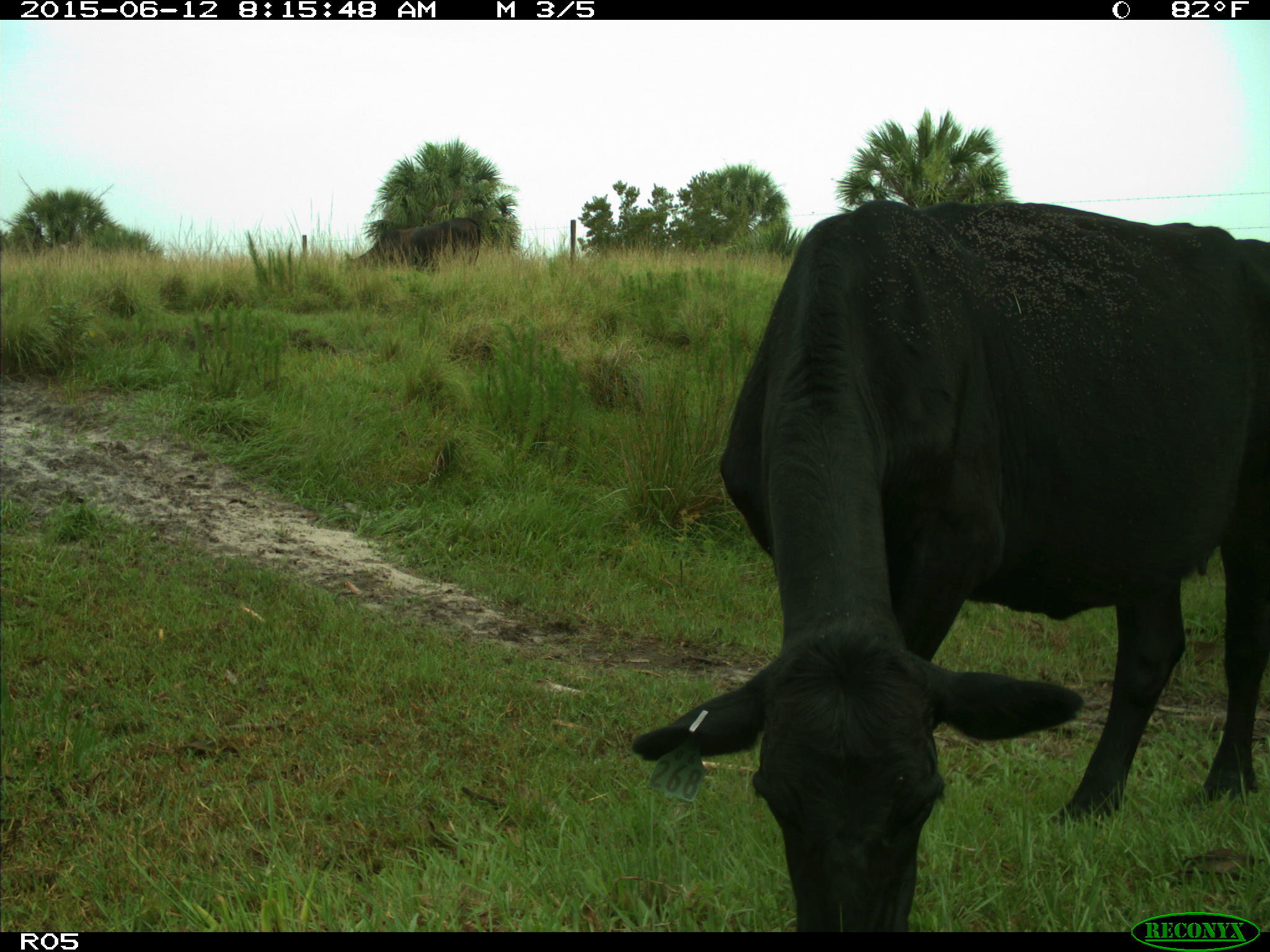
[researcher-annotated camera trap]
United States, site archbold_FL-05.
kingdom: Animalia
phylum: Chordata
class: Mammalia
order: Artiodactyla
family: Bovidae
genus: Bos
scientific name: Bos taurus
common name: domestic cow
Bos taurus (domestic cow).